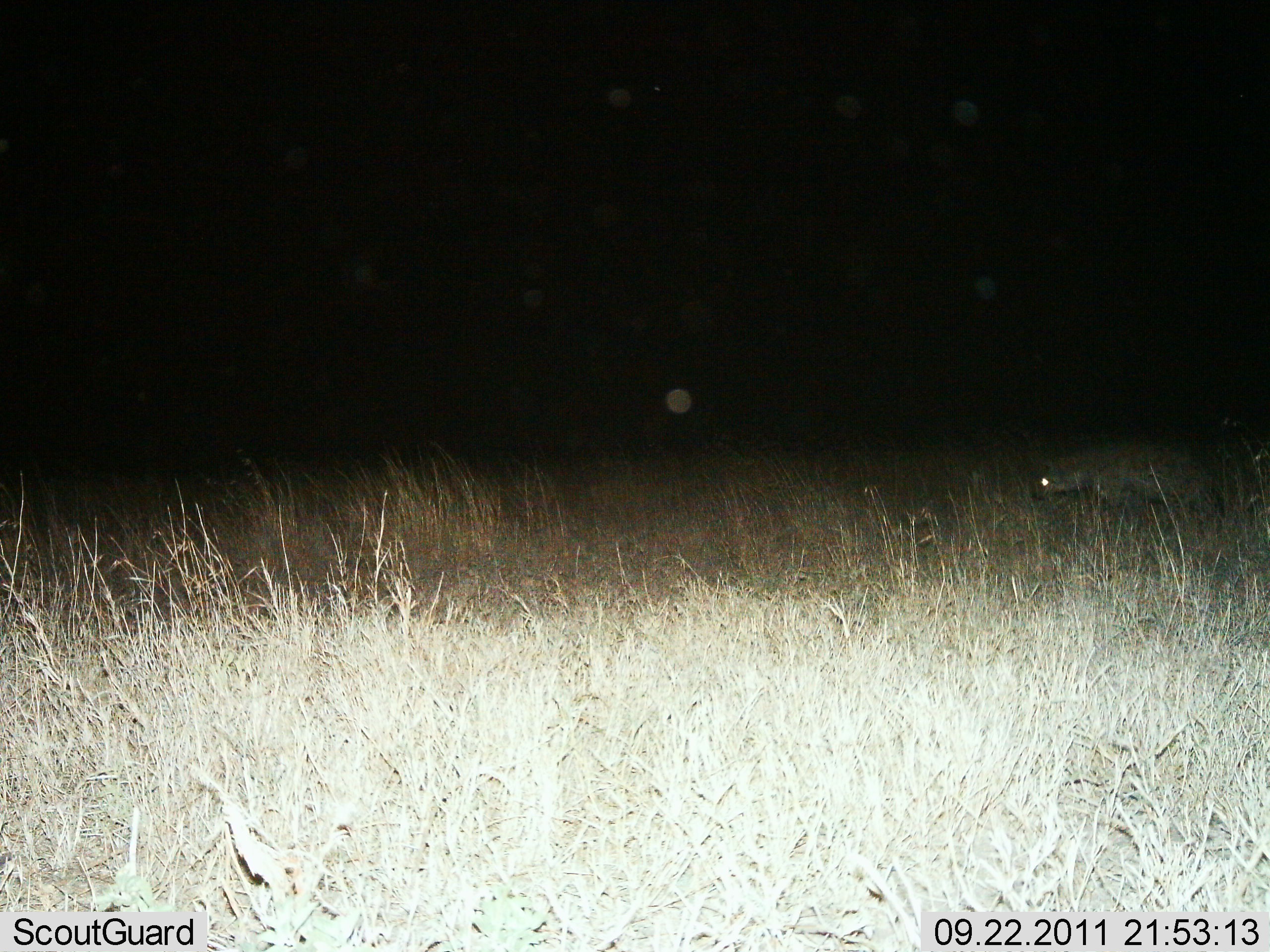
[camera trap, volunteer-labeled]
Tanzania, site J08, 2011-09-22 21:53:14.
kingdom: Animalia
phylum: Chordata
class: Mammalia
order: Carnivora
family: Hyaenidae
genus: Crocuta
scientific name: Crocuta crocuta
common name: spotted hyena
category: hyenaspotted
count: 1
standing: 18%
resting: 0%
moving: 82%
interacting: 0%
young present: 0%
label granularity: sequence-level